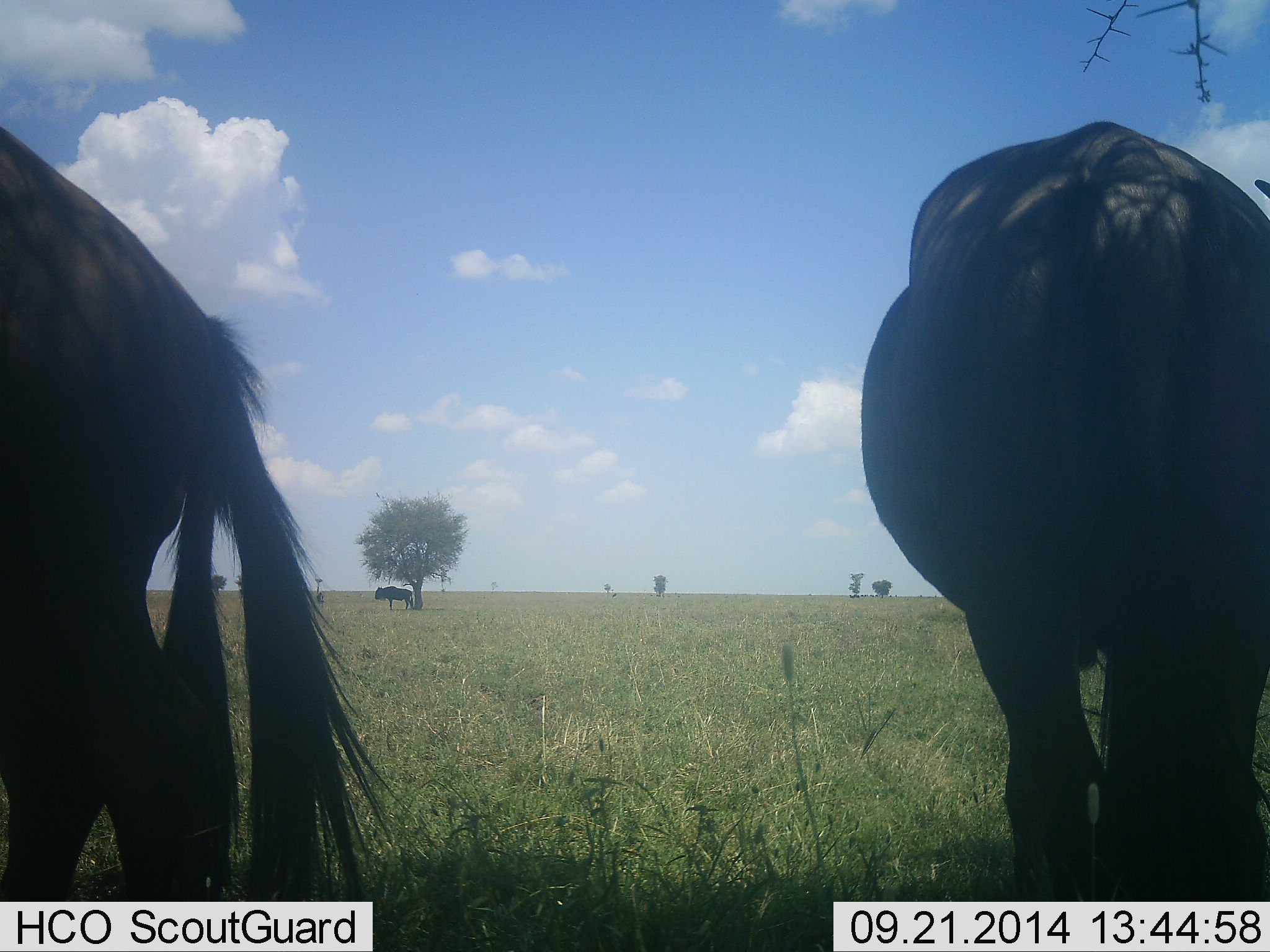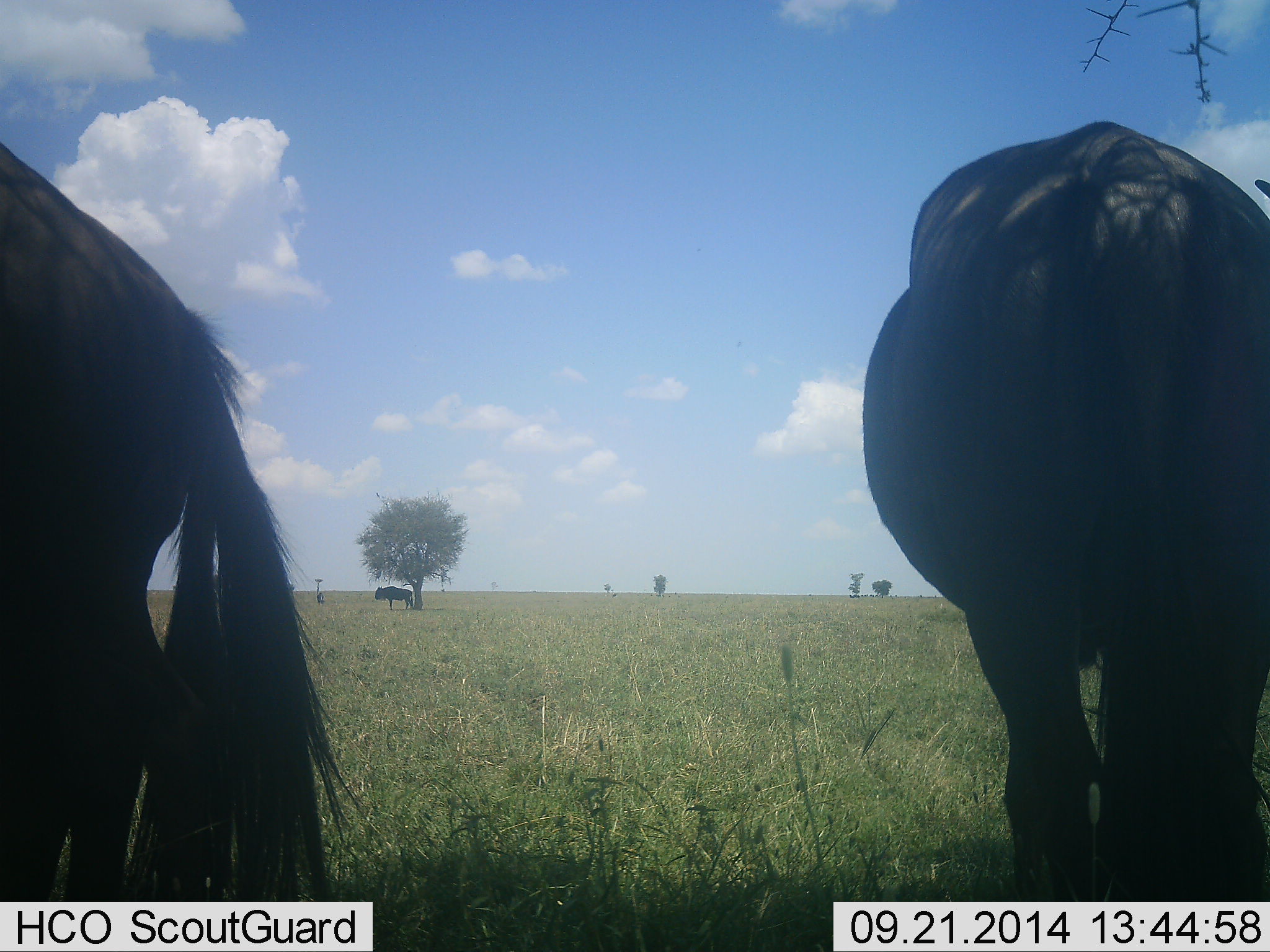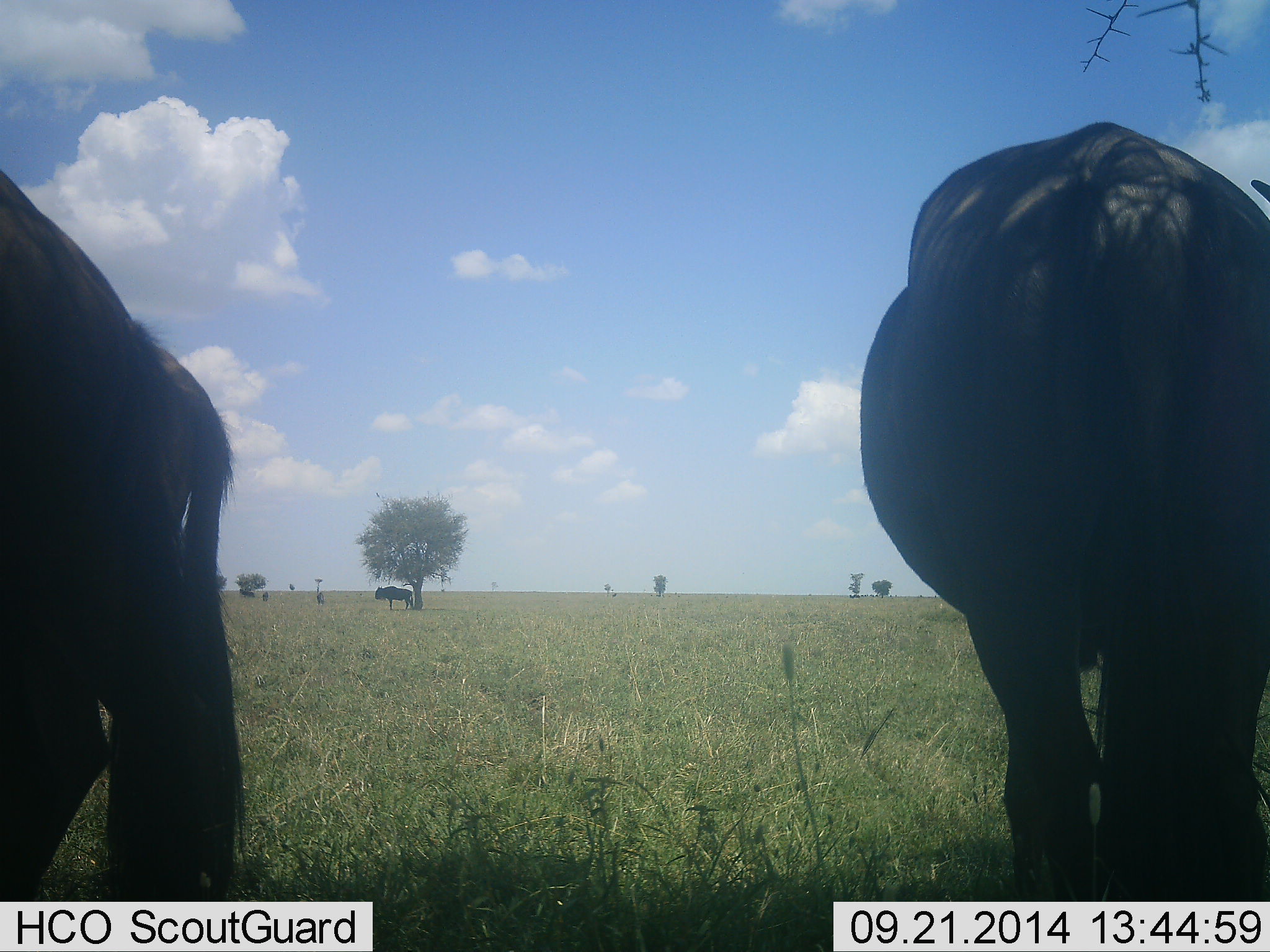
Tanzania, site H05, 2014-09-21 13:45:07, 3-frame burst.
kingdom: Animalia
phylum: Chordata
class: Mammalia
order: Artiodactyla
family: Bovidae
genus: Connochaetes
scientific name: Connochaetes taurinus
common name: blue wildebeest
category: wildebeest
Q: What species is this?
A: Wildebeest (blue wildebeest) (Connochaetes taurinus).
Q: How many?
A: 3.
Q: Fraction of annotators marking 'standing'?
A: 60%.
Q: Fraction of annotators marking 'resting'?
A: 10%.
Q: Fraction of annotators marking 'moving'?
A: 10%.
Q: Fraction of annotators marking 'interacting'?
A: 0%.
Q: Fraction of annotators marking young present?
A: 0%.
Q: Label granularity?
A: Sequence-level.